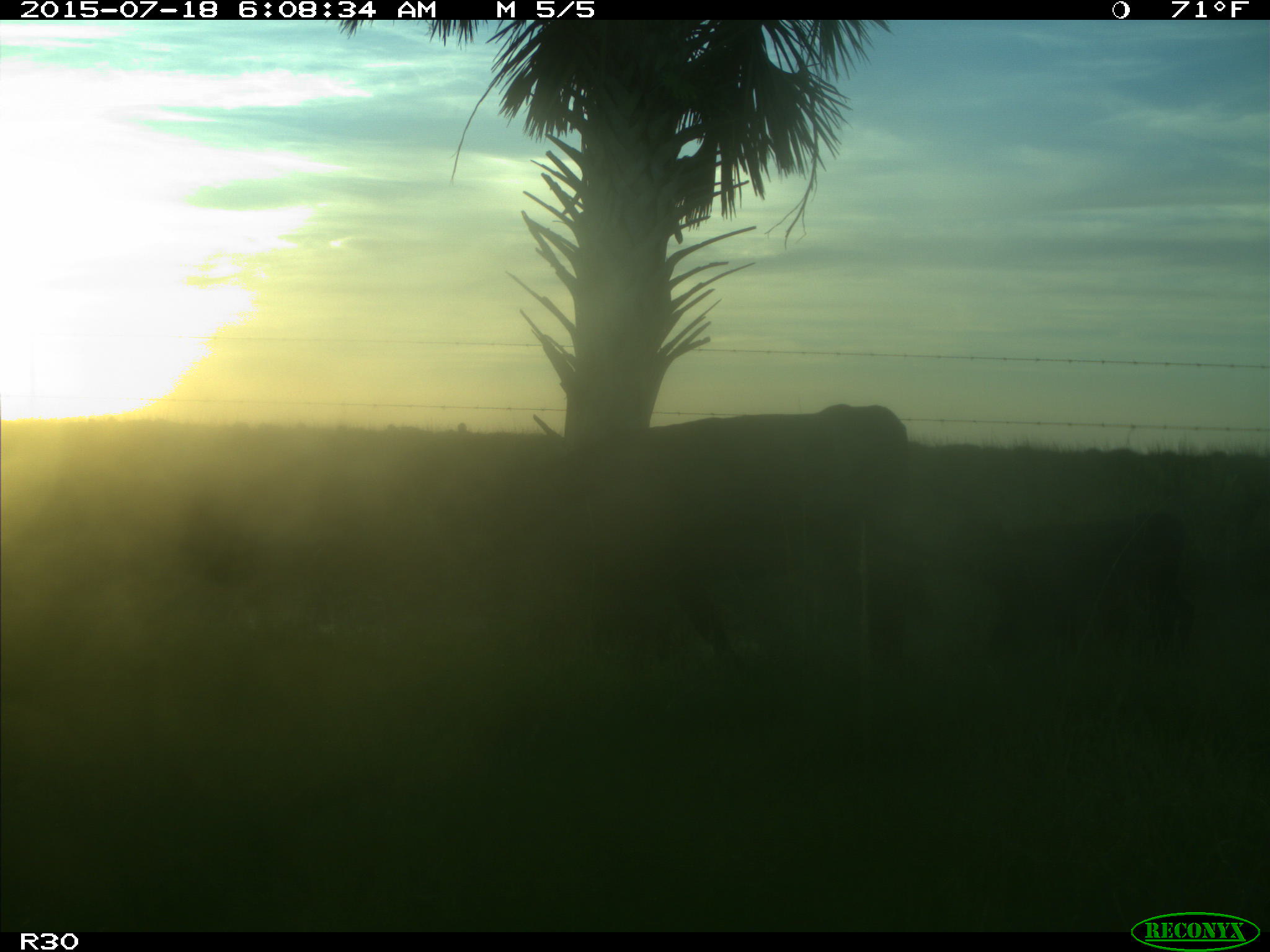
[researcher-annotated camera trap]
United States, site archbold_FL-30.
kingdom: Animalia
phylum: Chordata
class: Mammalia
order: Artiodactyla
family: Bovidae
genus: Bos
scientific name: Bos taurus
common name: domestic cow